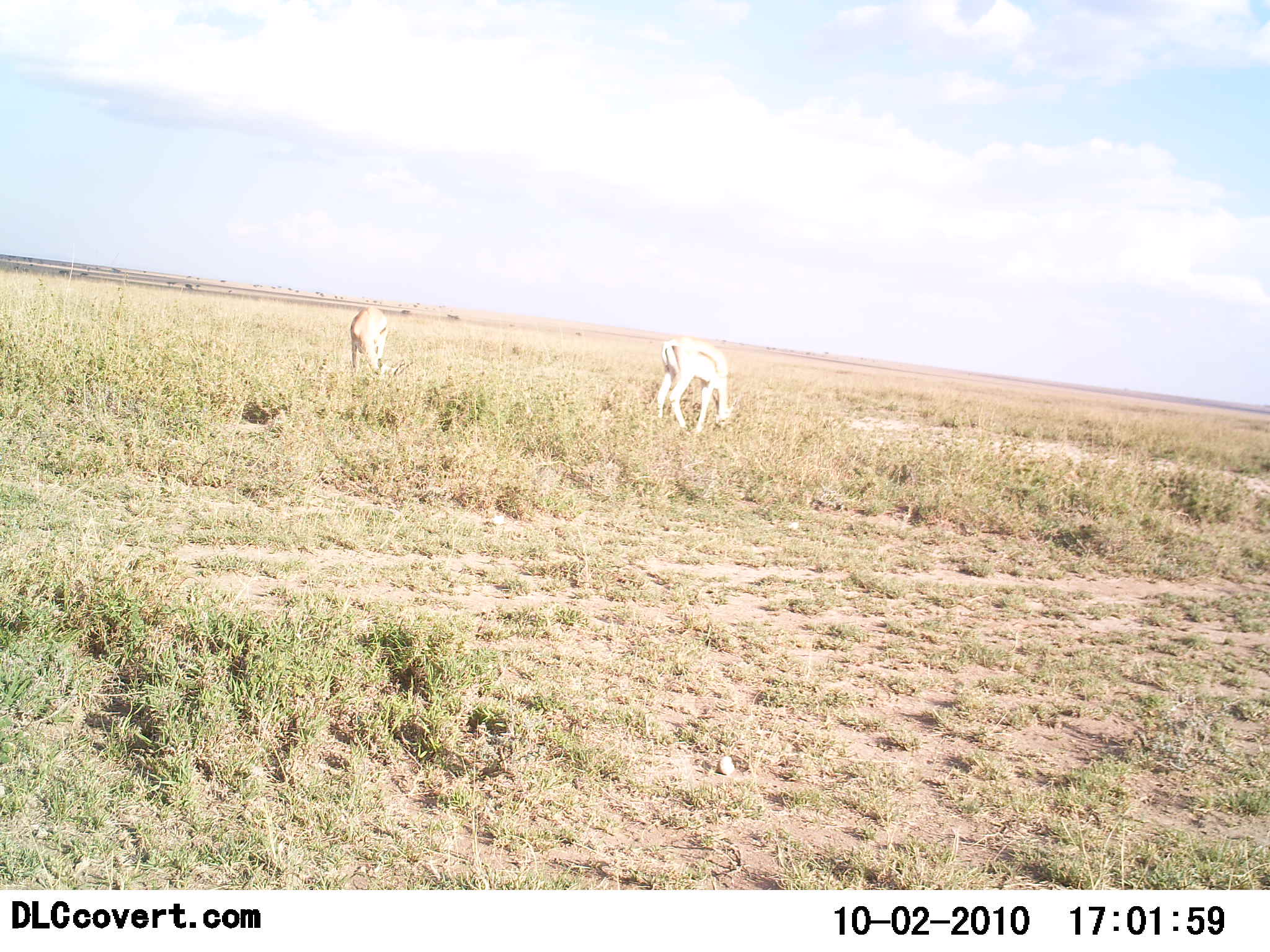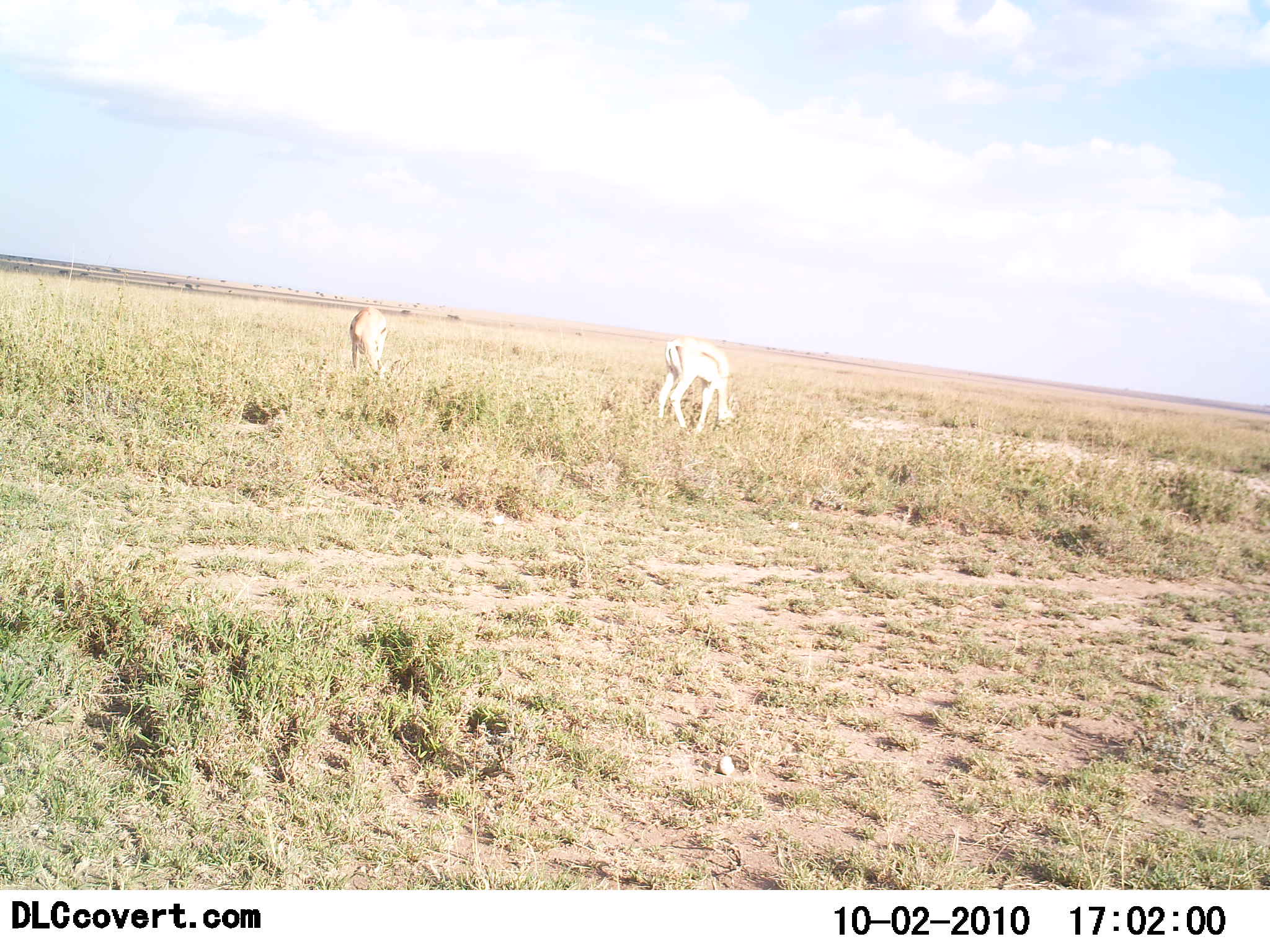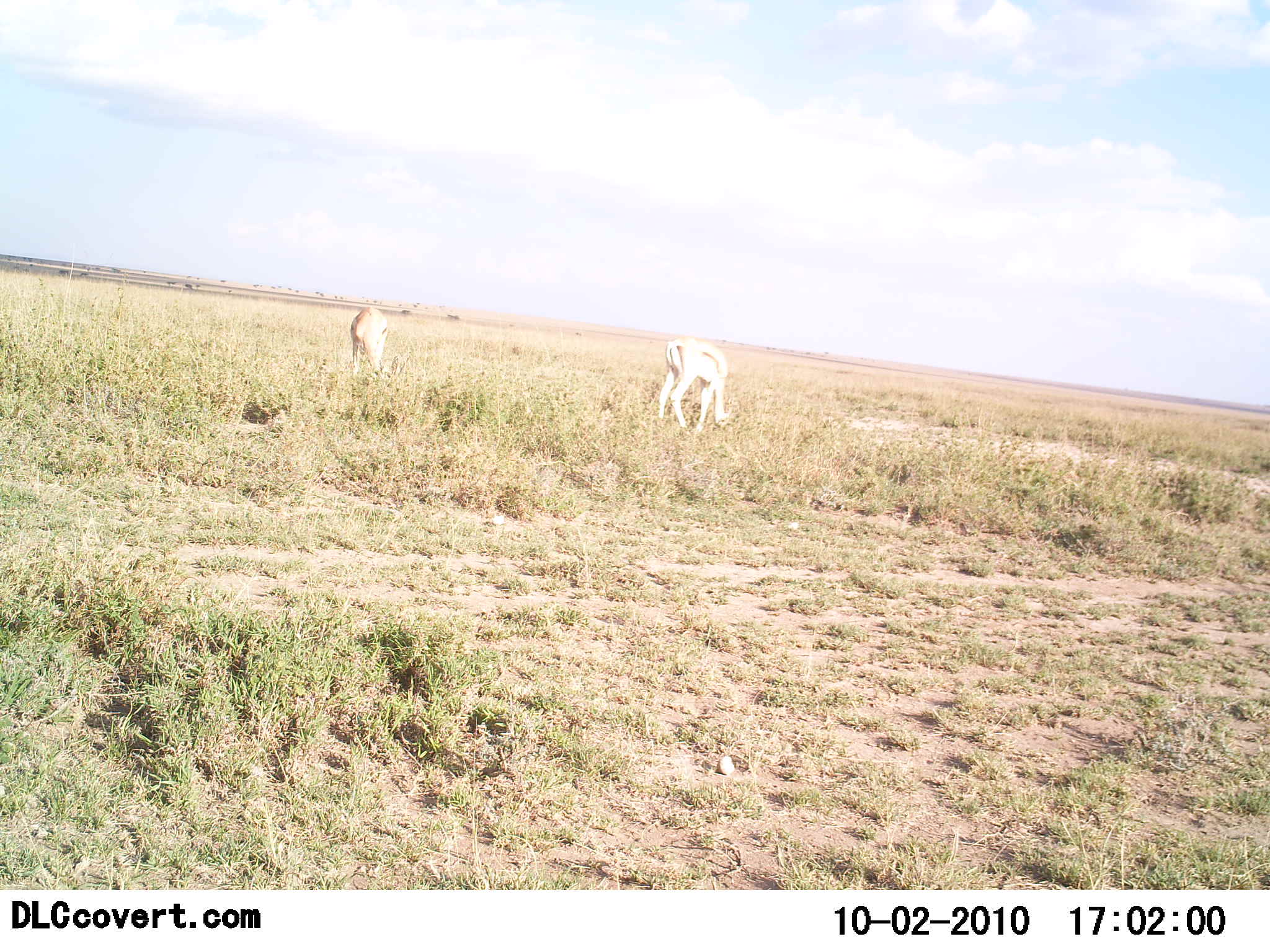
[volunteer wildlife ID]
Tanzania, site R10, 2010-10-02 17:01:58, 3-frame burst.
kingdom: Animalia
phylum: Chordata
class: Mammalia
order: Artiodactyla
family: Bovidae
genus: Eudorcas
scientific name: Eudorcas thomsonii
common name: thomson's gazelle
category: gazellethomsons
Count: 2.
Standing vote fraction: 31%.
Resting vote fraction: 0%.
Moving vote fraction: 0%.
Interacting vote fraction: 0%.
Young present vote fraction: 0%.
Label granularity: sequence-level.